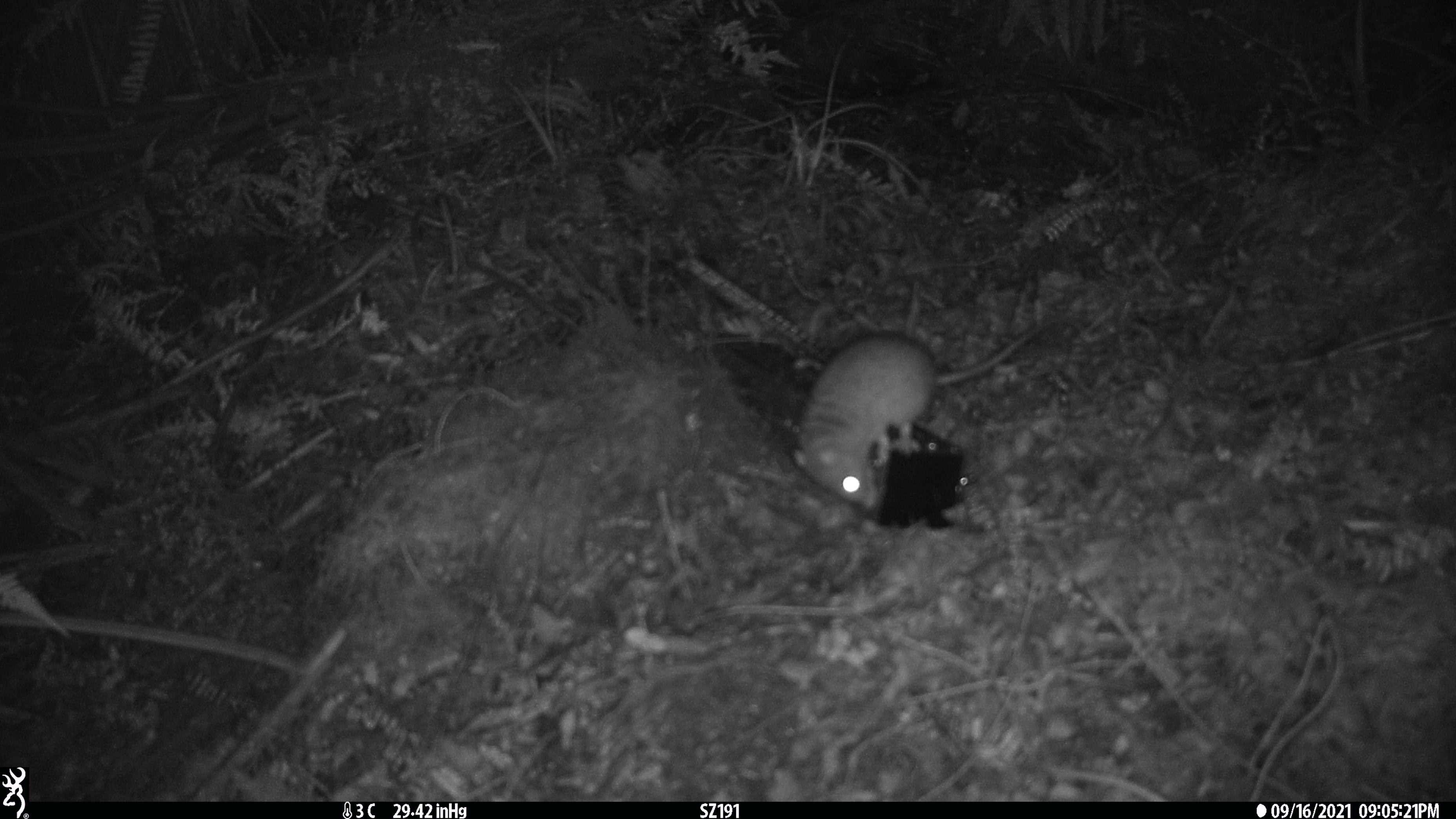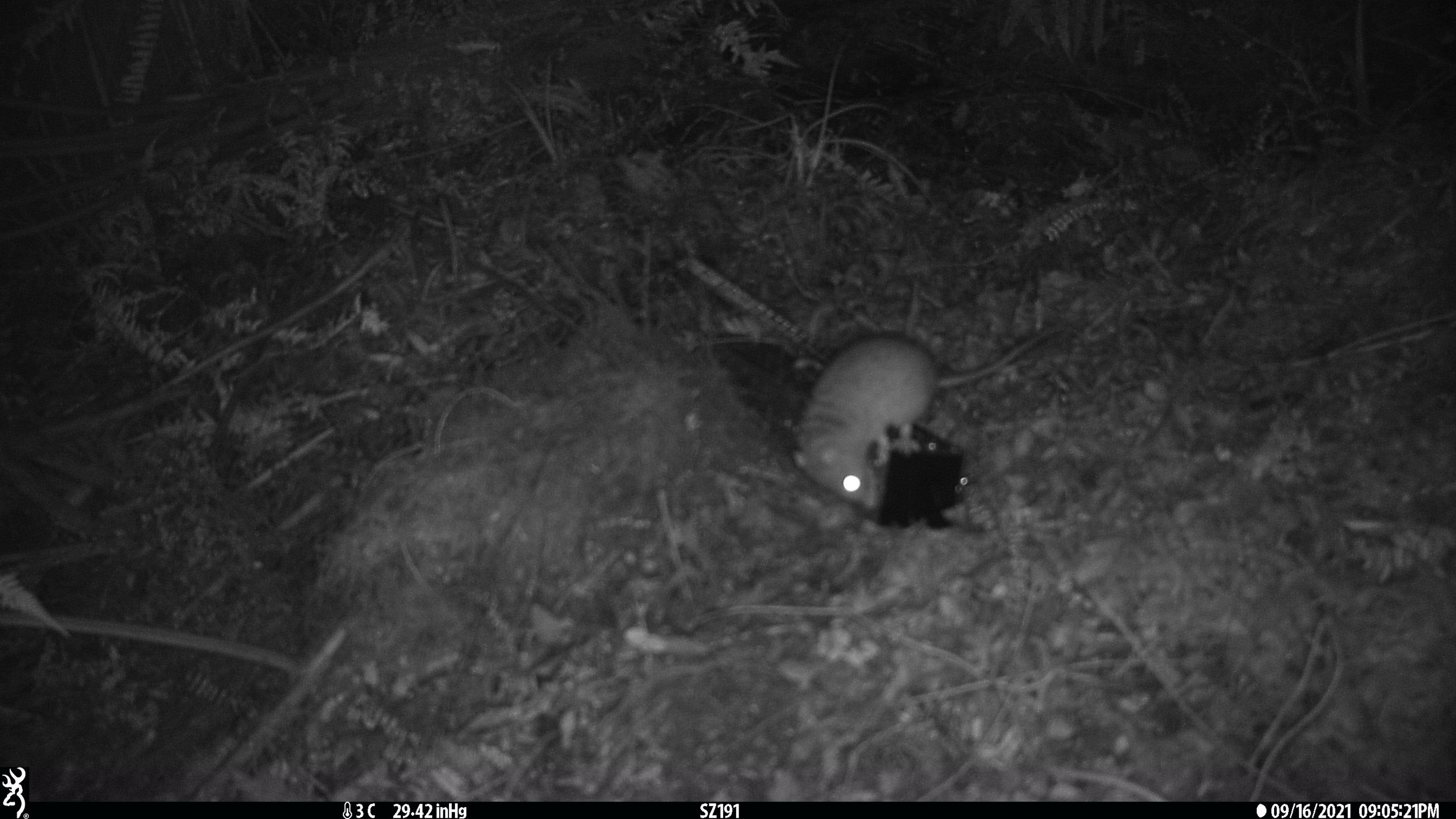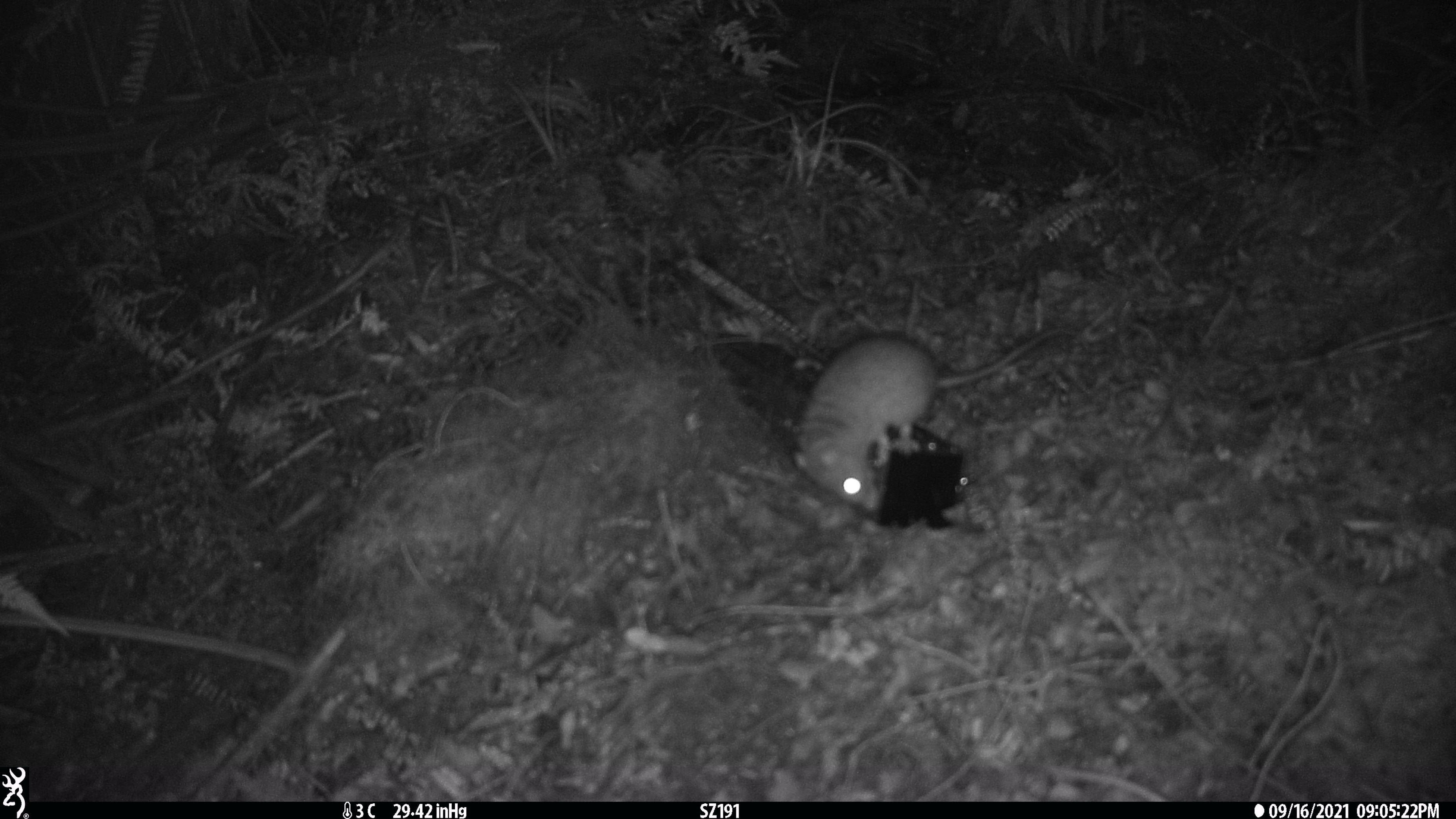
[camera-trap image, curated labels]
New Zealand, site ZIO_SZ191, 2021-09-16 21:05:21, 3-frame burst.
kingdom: Animalia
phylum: Chordata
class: Mammalia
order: Rodentia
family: Muridae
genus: Rattus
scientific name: Rattus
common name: rat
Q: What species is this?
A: Rat (Rattus).